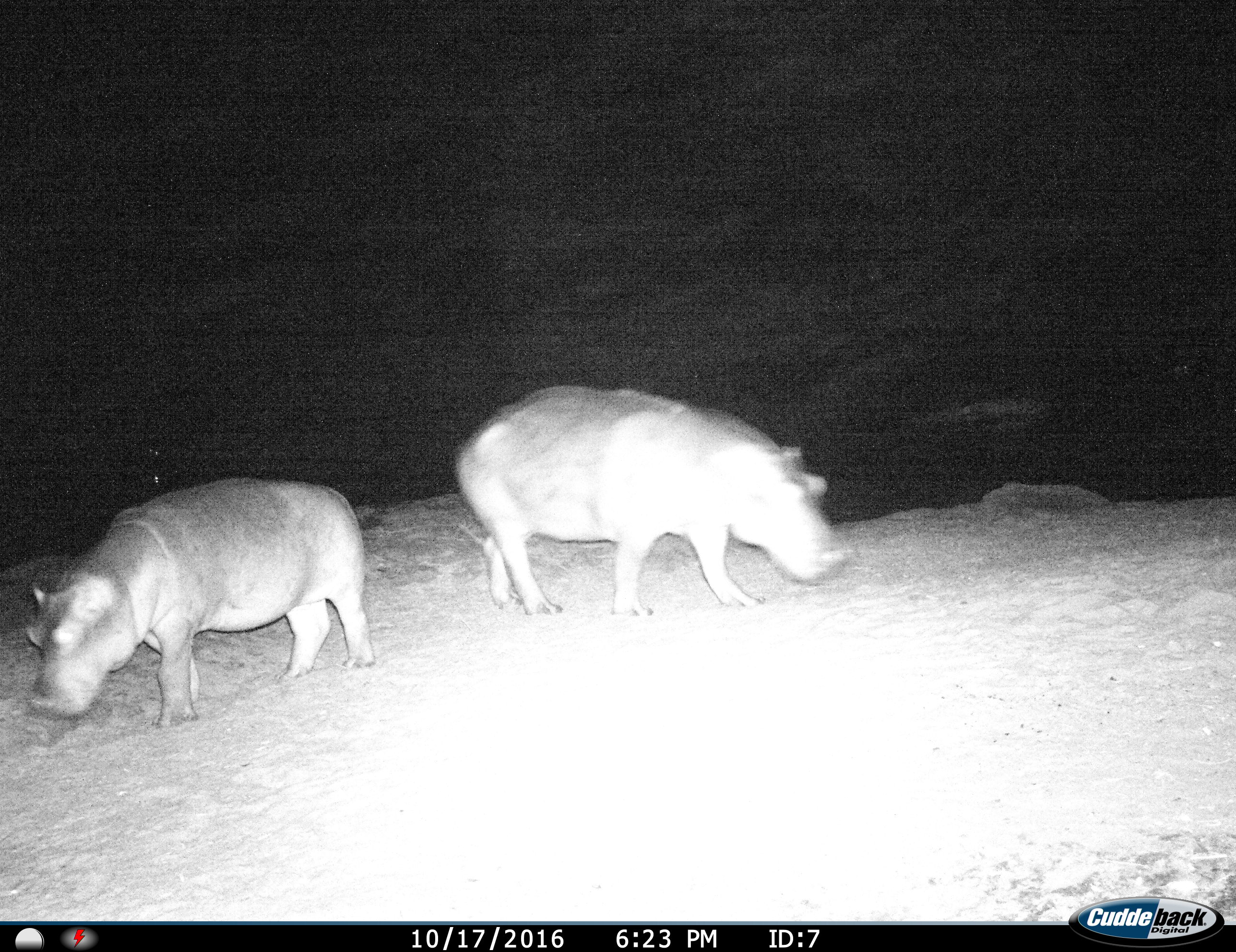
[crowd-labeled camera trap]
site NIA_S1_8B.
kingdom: Animalia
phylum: Chordata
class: Mammalia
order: Artiodactyla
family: Hippopotamidae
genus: Hippopotamus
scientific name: Hippopotamus amphibius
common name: hippopotamus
Hippopotamus (Hippopotamus amphibius), count 2. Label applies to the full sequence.